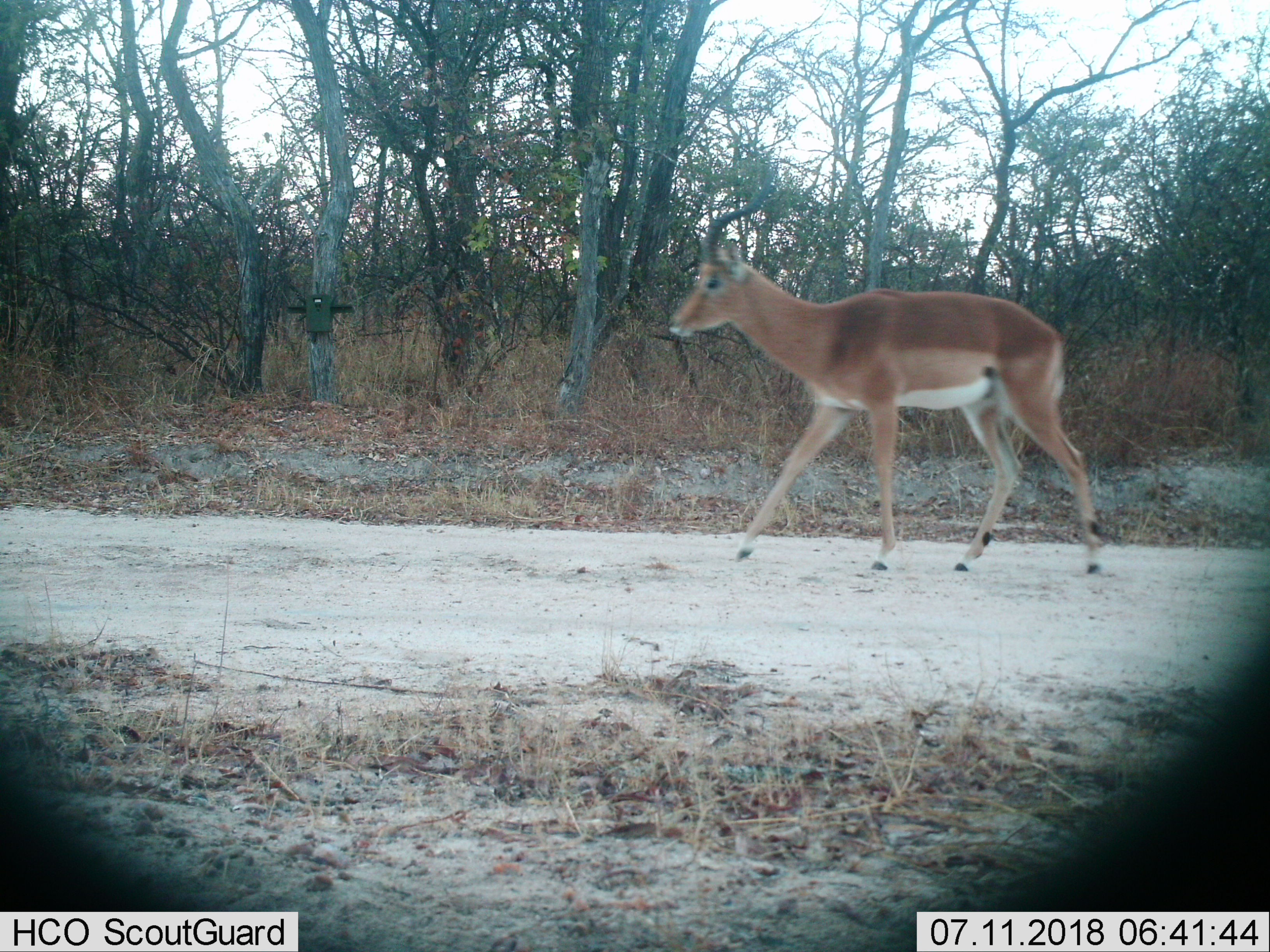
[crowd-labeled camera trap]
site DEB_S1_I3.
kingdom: Animalia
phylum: Chordata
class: Mammalia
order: Artiodactyla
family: Bovidae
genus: Aepyceros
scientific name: Aepyceros melampus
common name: impala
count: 1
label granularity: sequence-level